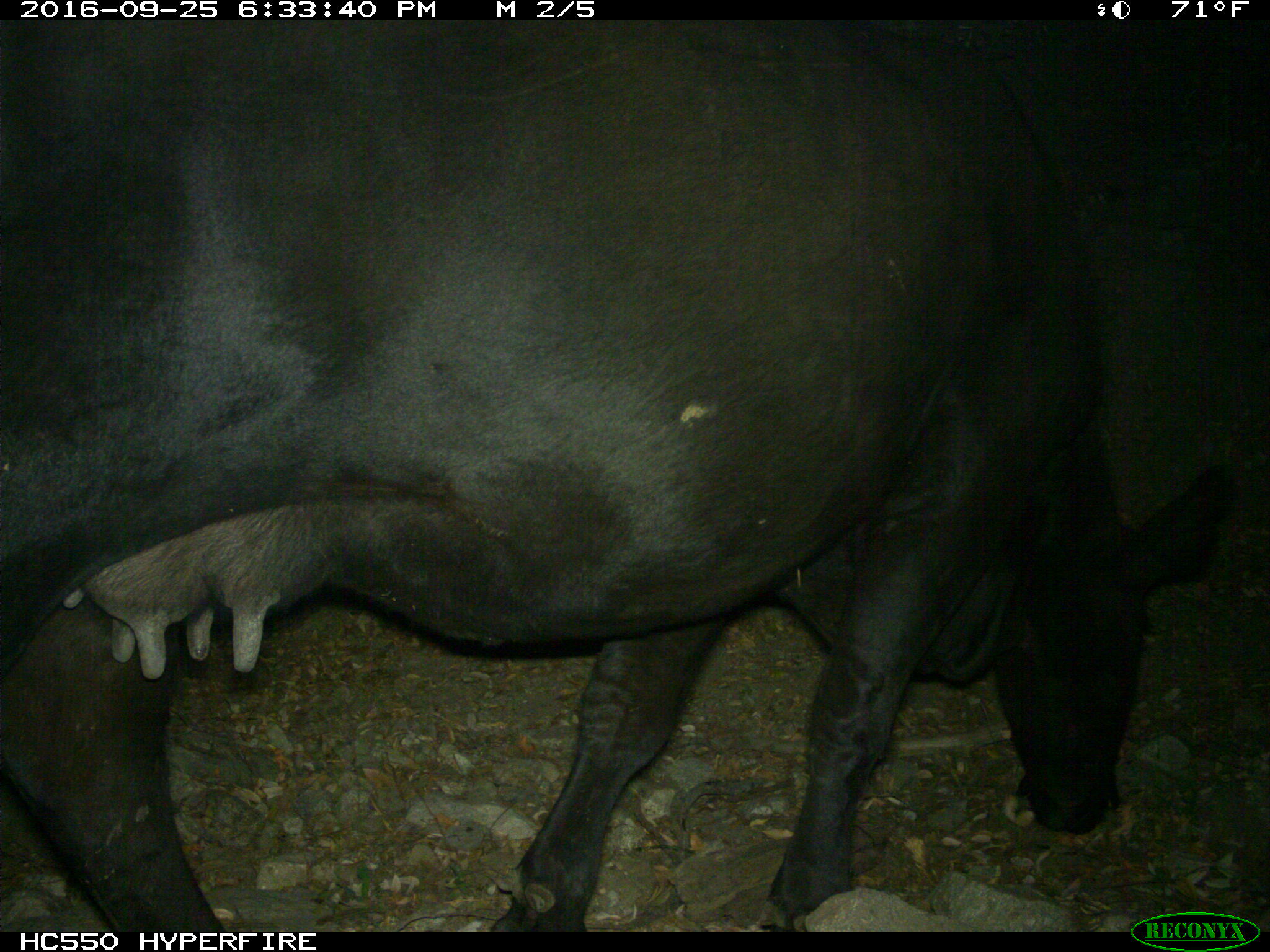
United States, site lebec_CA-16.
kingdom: Animalia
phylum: Chordata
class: Mammalia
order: Artiodactyla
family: Bovidae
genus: Bos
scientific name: Bos taurus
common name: domestic cow